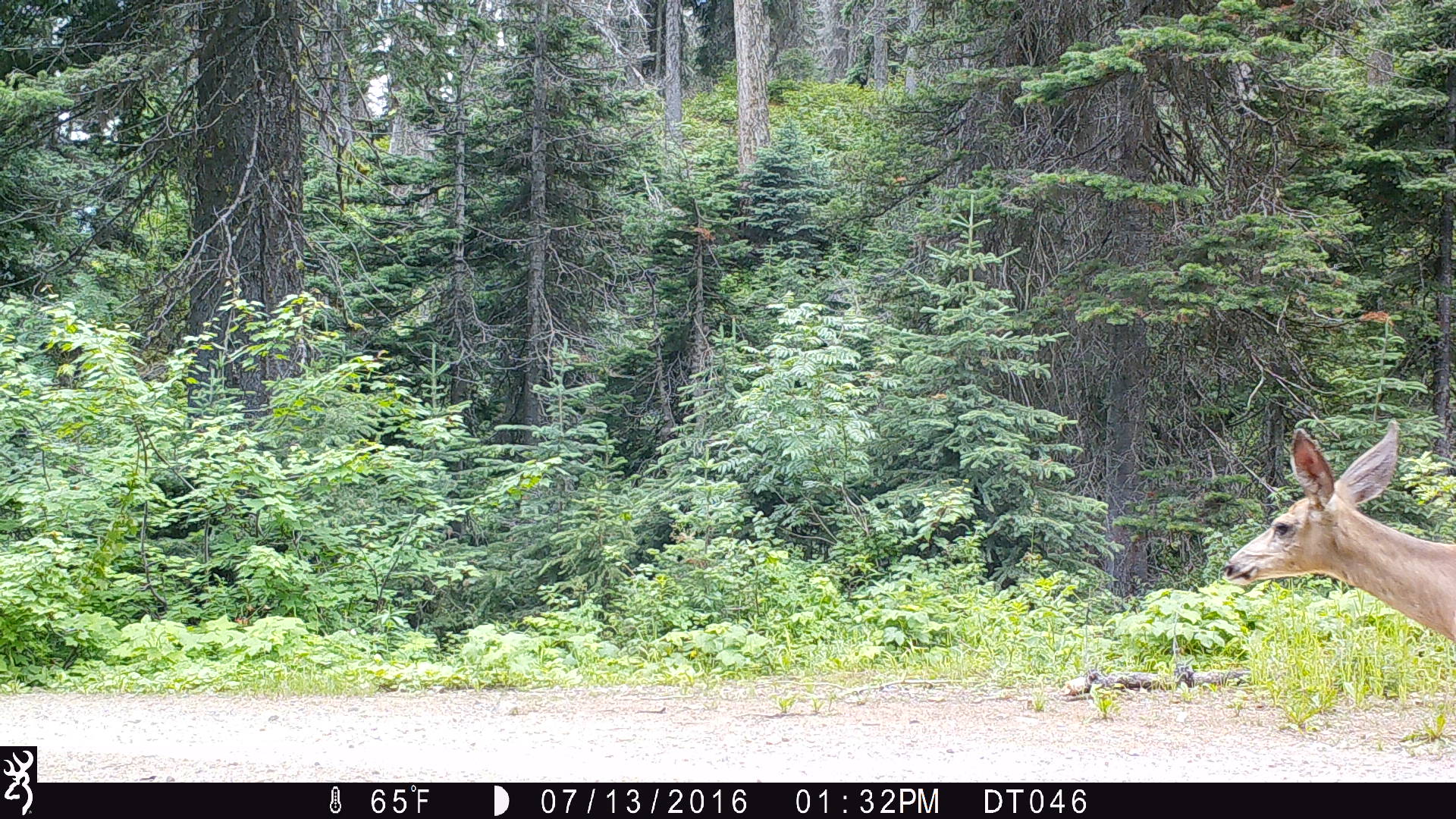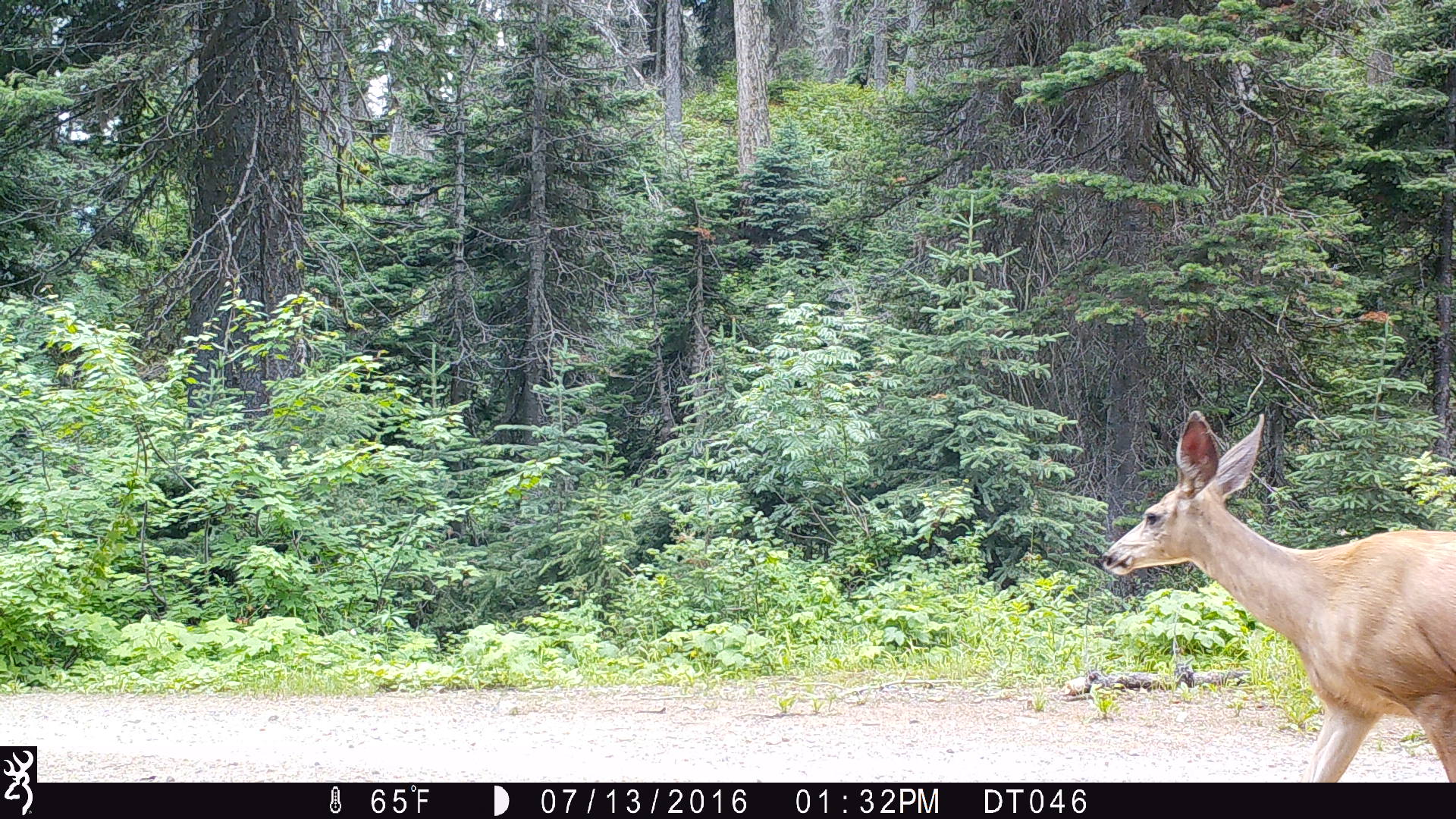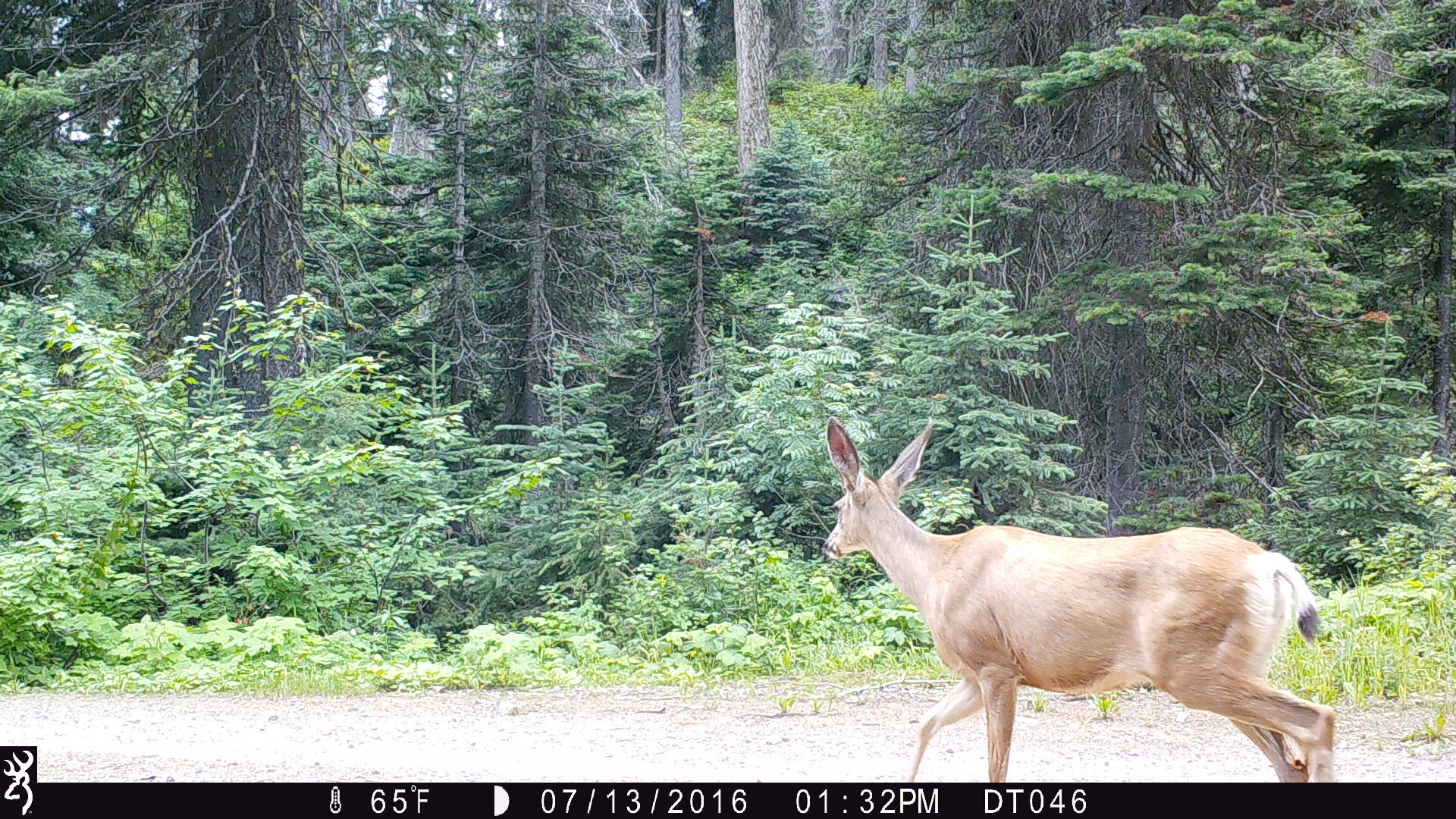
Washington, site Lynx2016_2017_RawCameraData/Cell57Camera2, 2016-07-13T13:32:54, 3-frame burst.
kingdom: Animalia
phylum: Chordata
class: Mammalia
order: Artiodactyla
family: Cervidae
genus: Odocoileus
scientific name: Odocoileus hemionus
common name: mule deer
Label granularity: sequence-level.